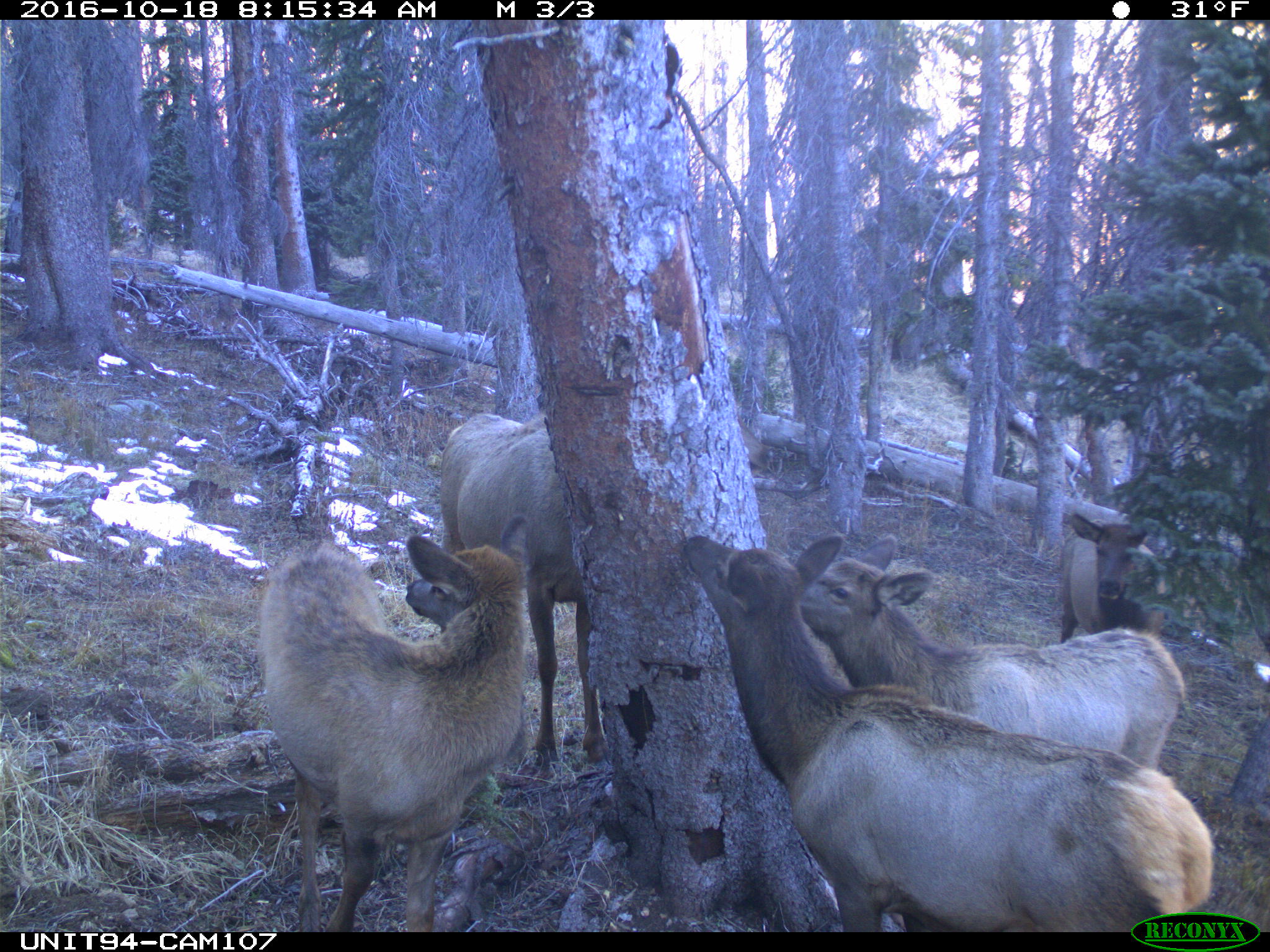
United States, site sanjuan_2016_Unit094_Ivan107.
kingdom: Animalia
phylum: Chordata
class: Mammalia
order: Artiodactyla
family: Cervidae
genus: Cervus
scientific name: Cervus elaphus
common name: red deer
Cervus elaphus (red deer).